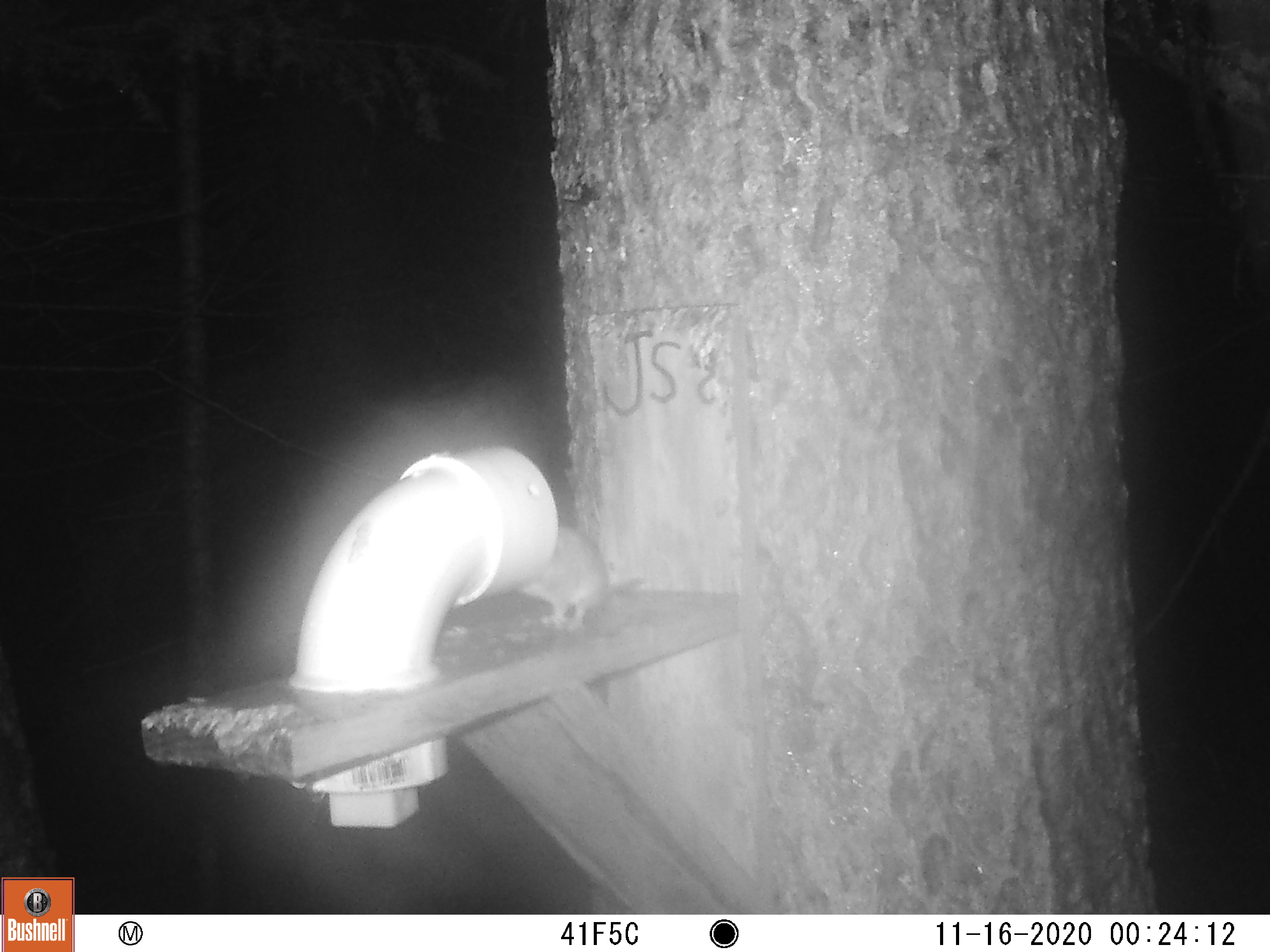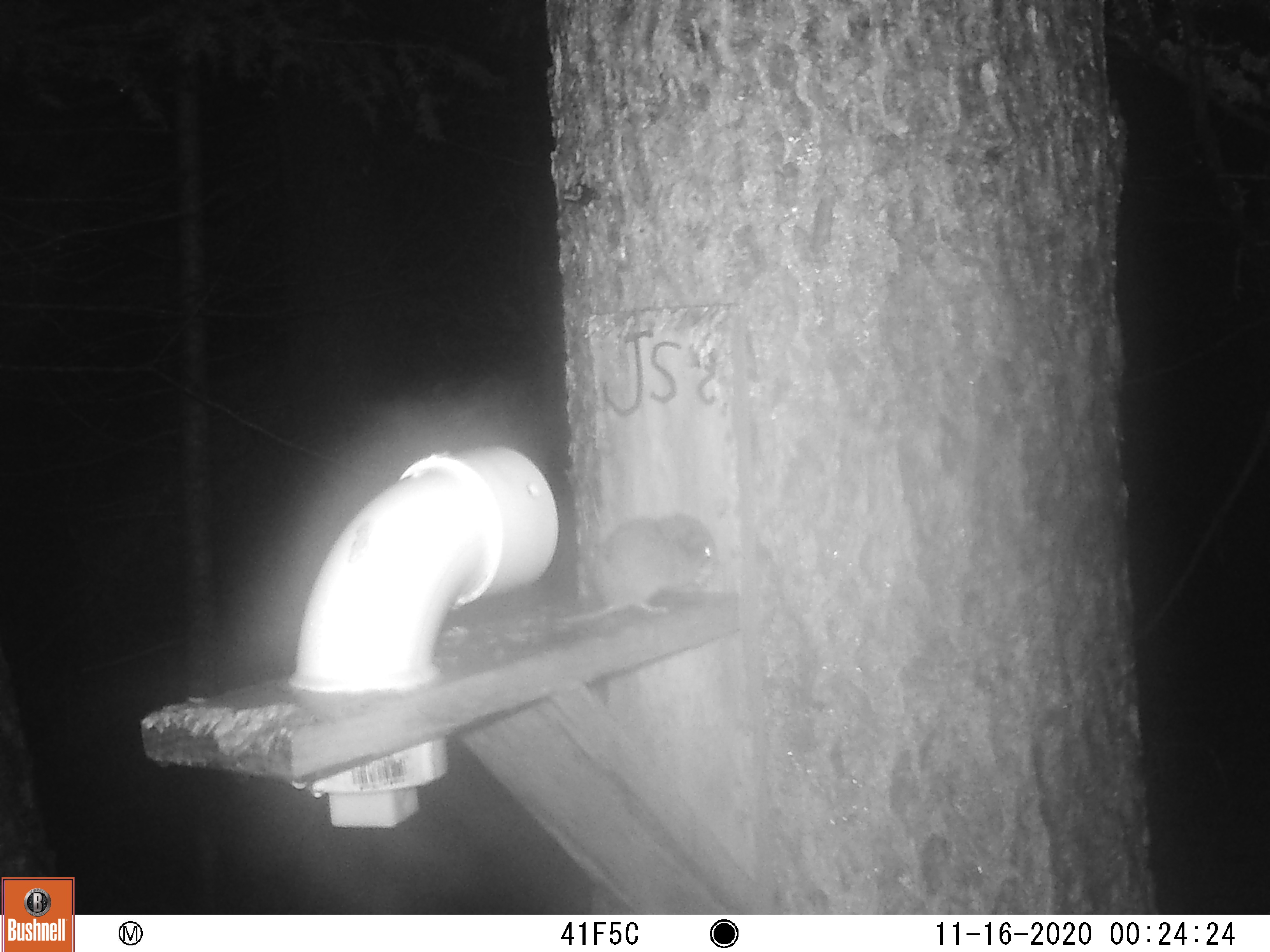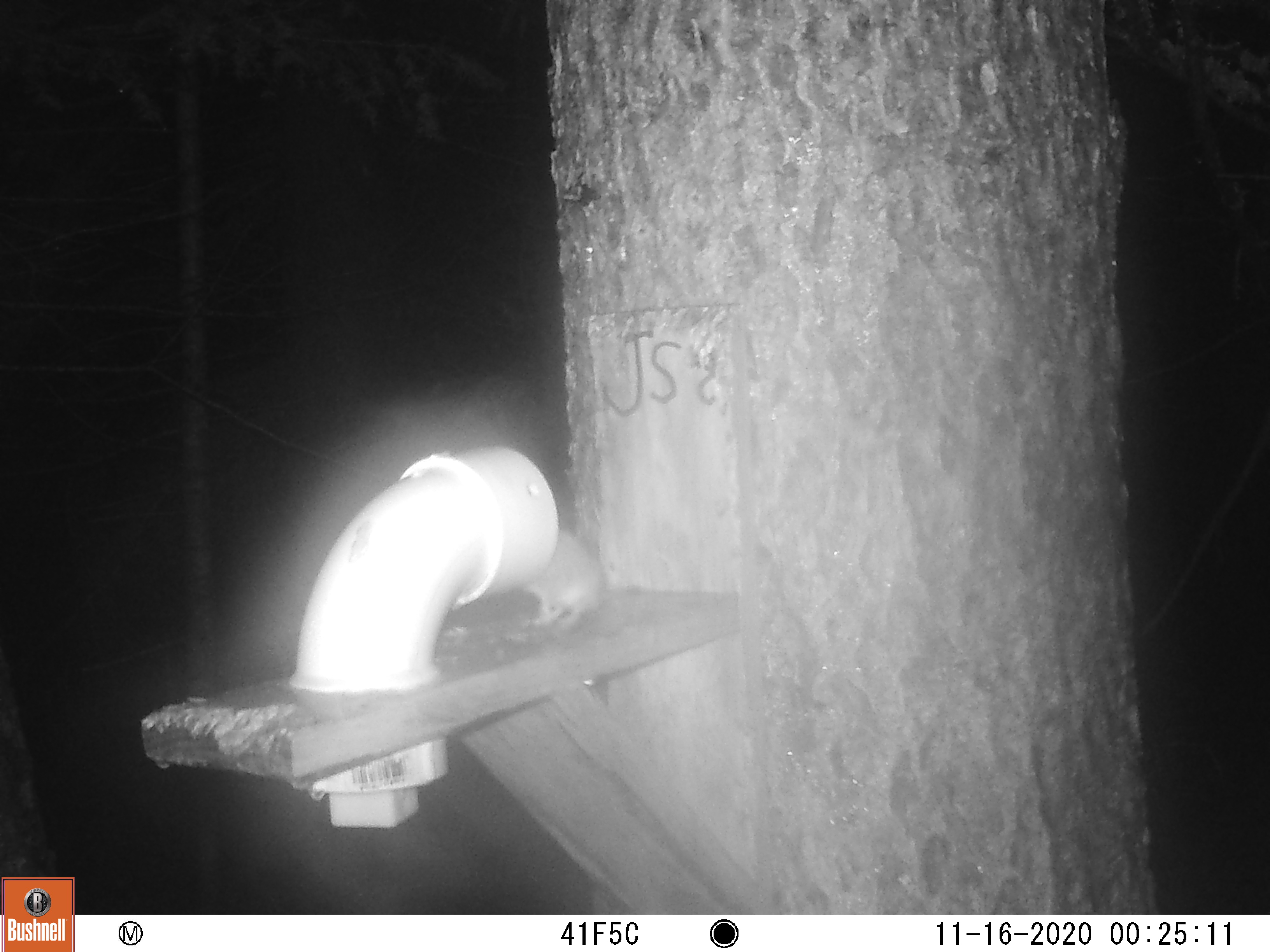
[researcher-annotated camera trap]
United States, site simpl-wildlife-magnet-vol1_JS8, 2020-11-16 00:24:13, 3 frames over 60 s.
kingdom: Animalia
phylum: Chordata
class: Mammalia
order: Rodentia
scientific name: Rodentia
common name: mouse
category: mouse sp.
Mouse sp. (mouse) (Rodentia).